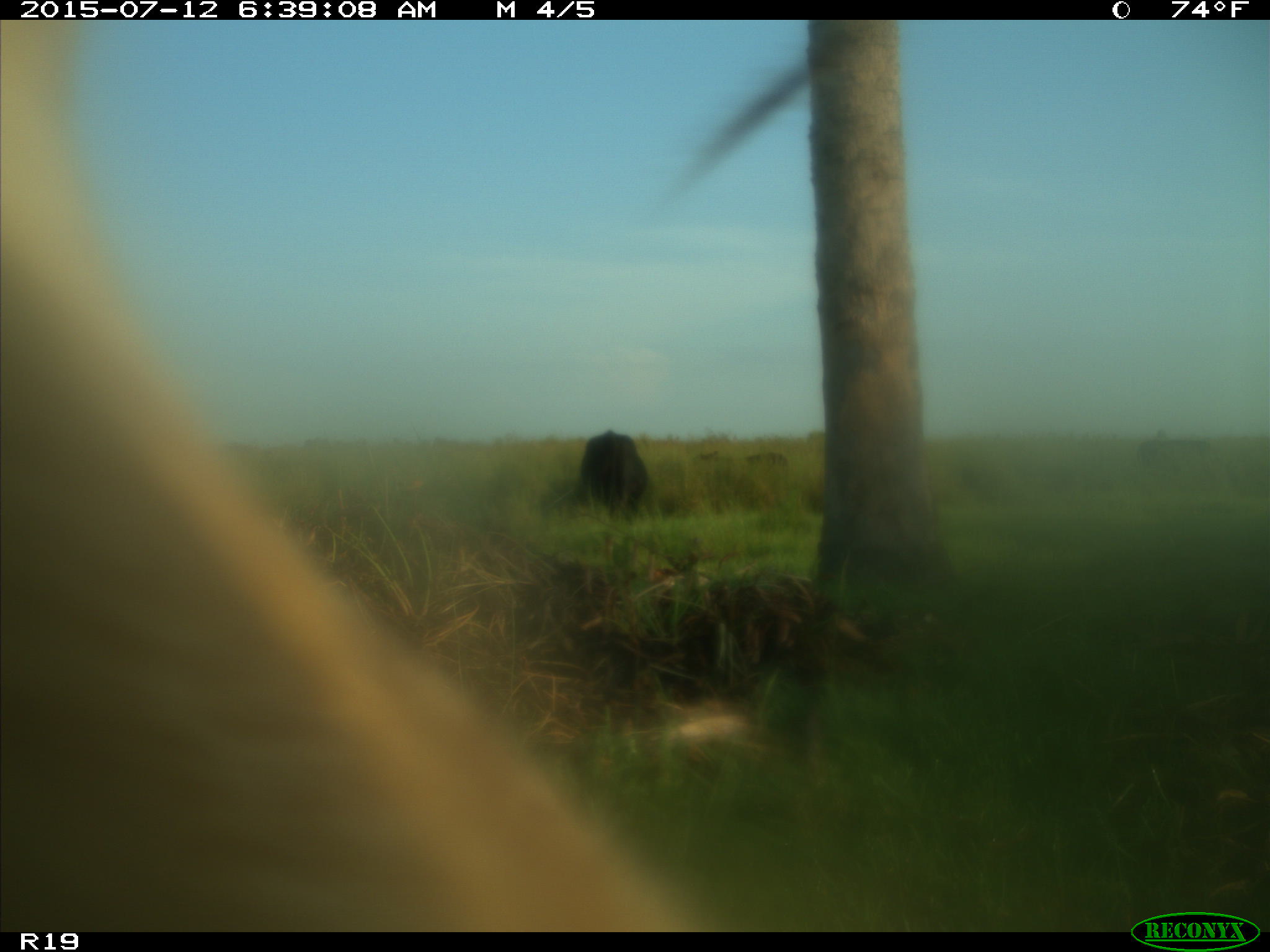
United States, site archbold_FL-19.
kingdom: Animalia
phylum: Chordata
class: Mammalia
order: Artiodactyla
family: Bovidae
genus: Bos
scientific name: Bos taurus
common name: domestic cow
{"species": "Bos taurus (domestic cow)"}